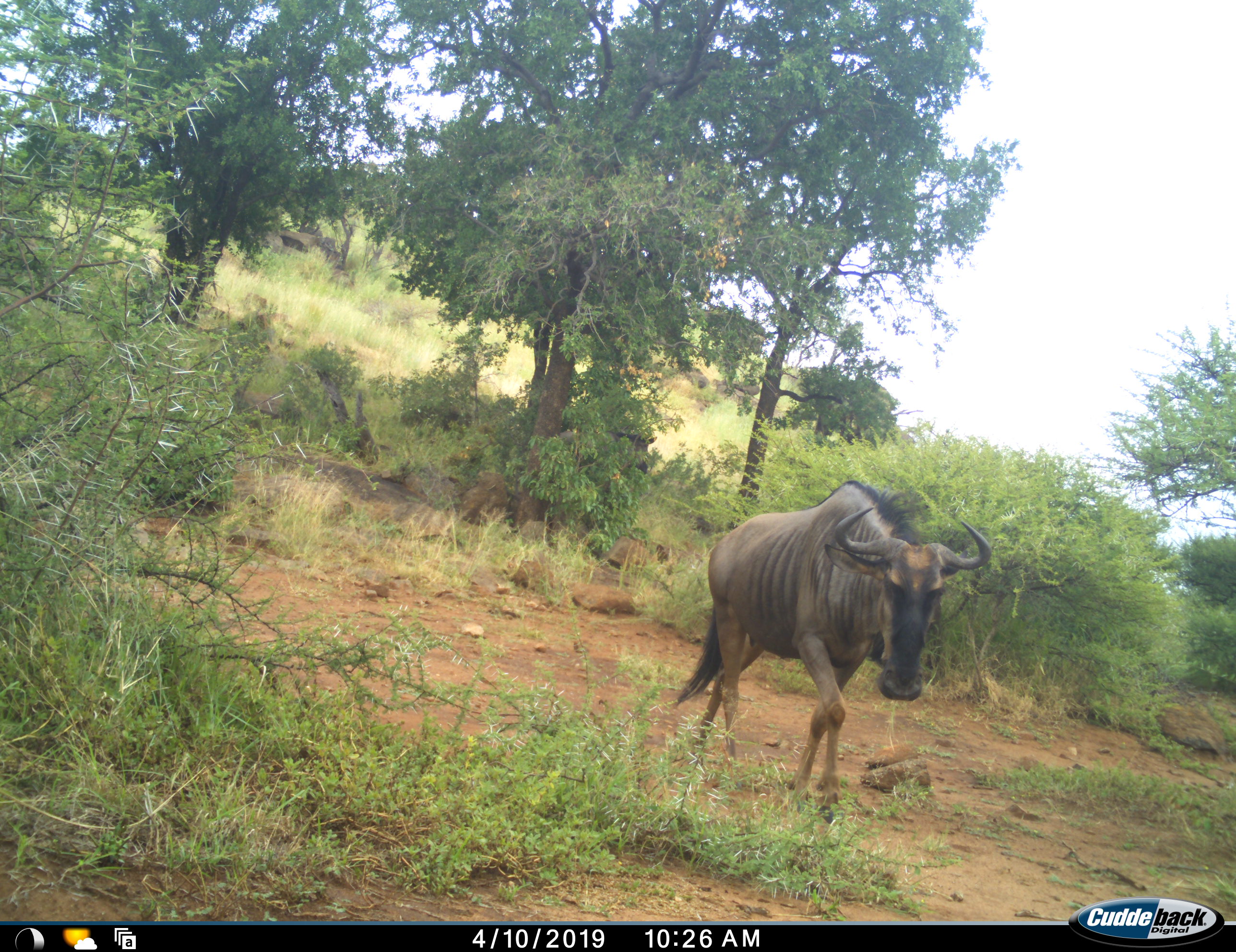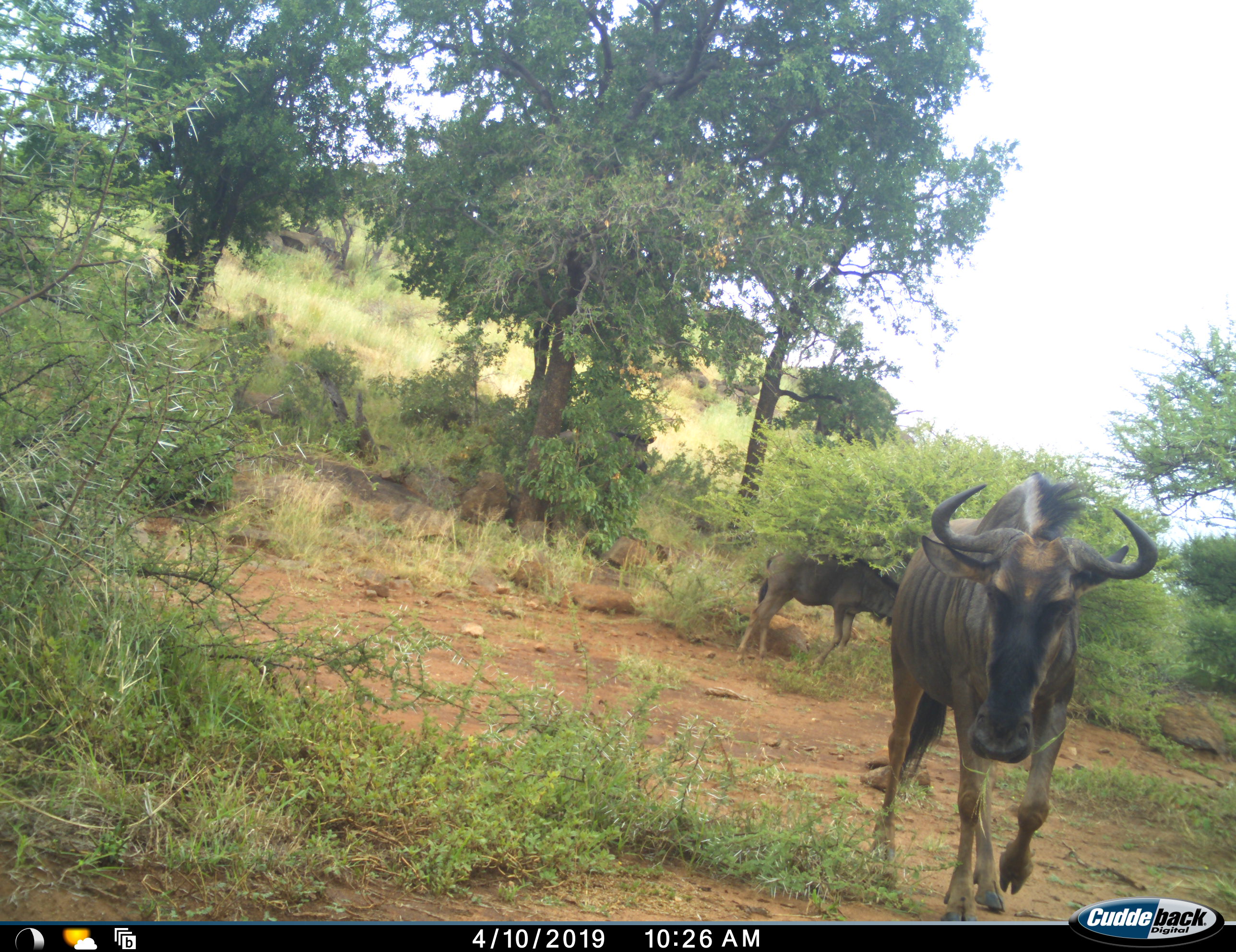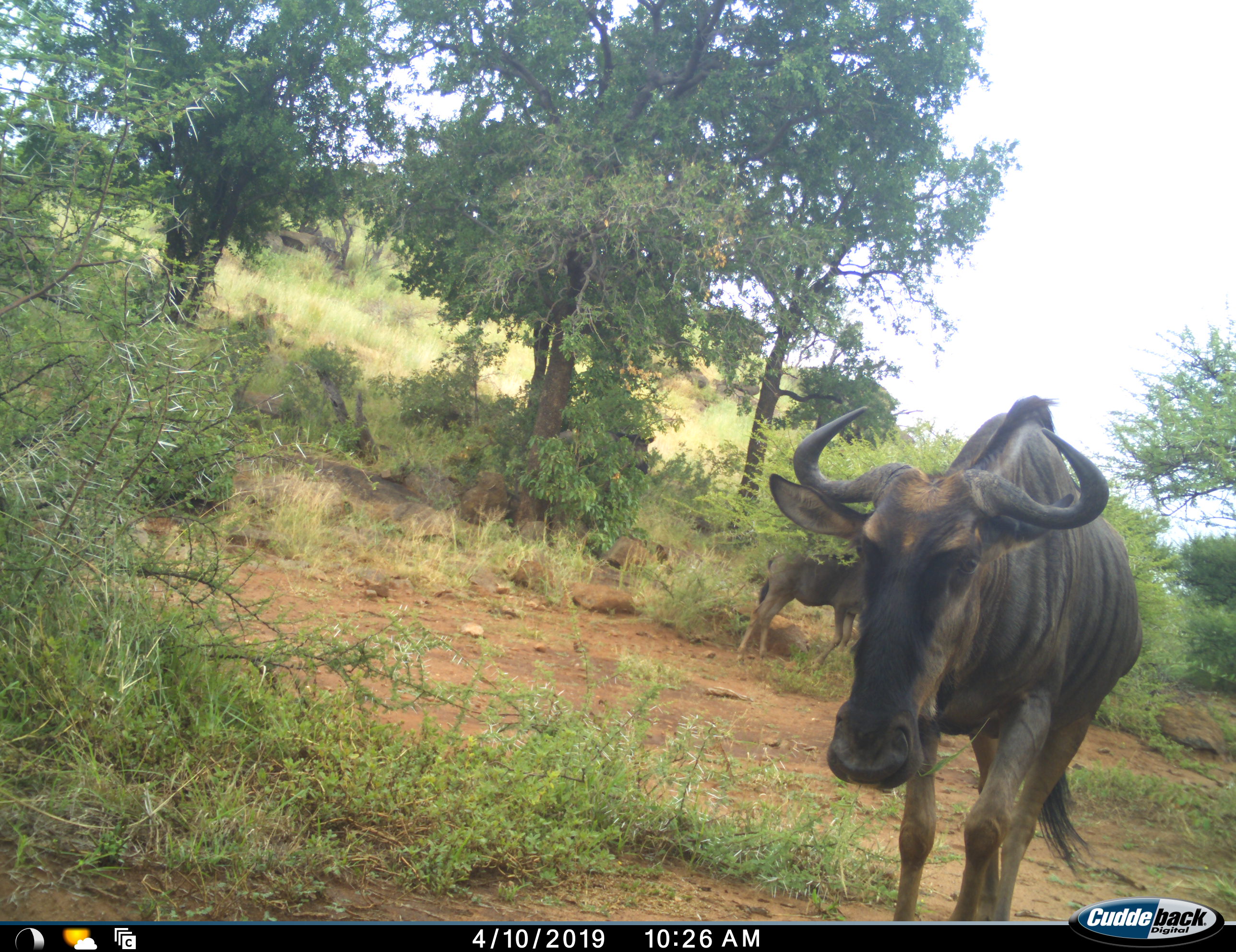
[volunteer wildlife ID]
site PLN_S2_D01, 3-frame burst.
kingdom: Animalia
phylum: Chordata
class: Mammalia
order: Artiodactyla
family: Bovidae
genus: Connochaetes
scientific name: Connochaetes taurinus taurinus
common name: blue wildebeest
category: wildebeestblue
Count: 2.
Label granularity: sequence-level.